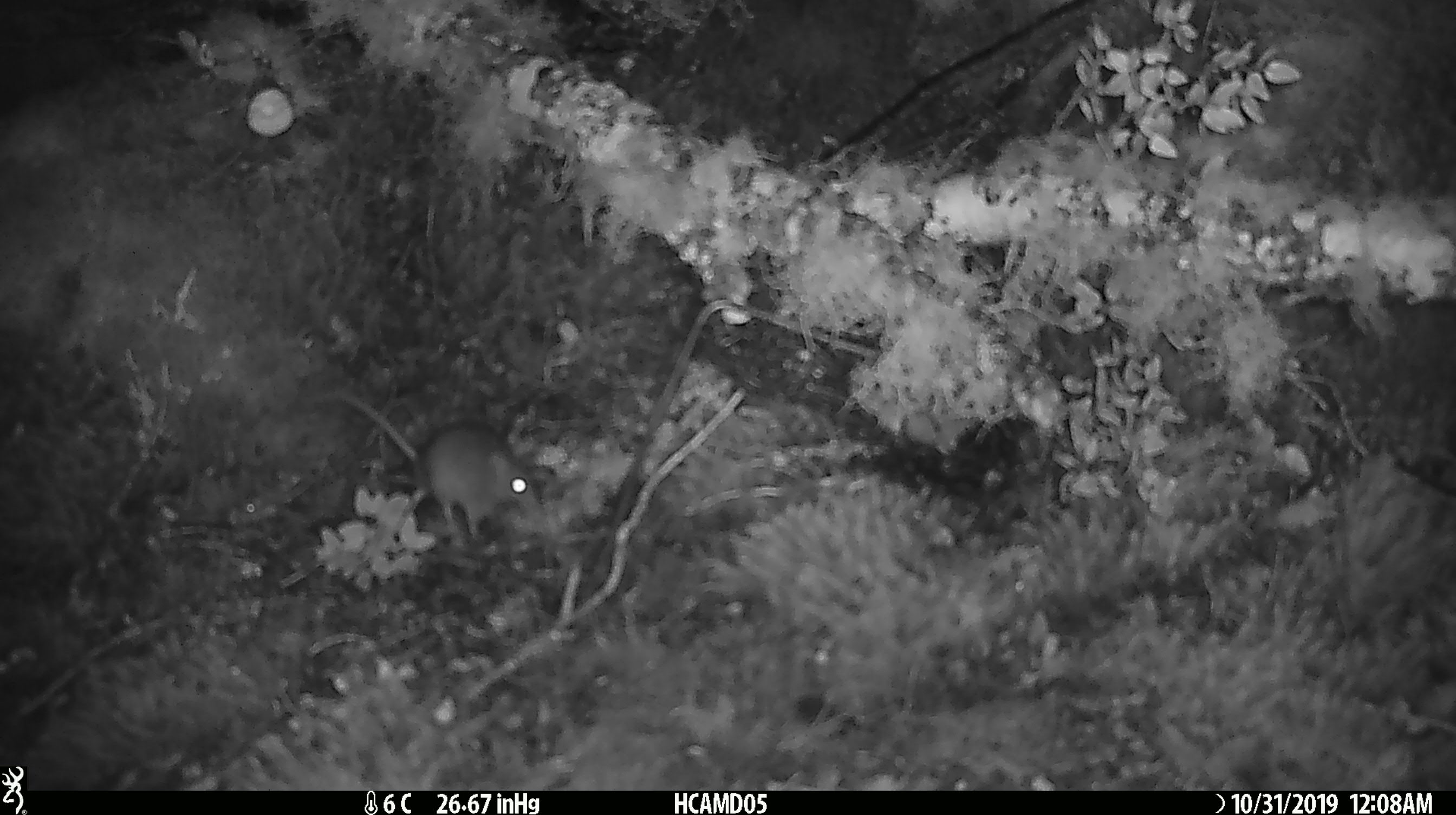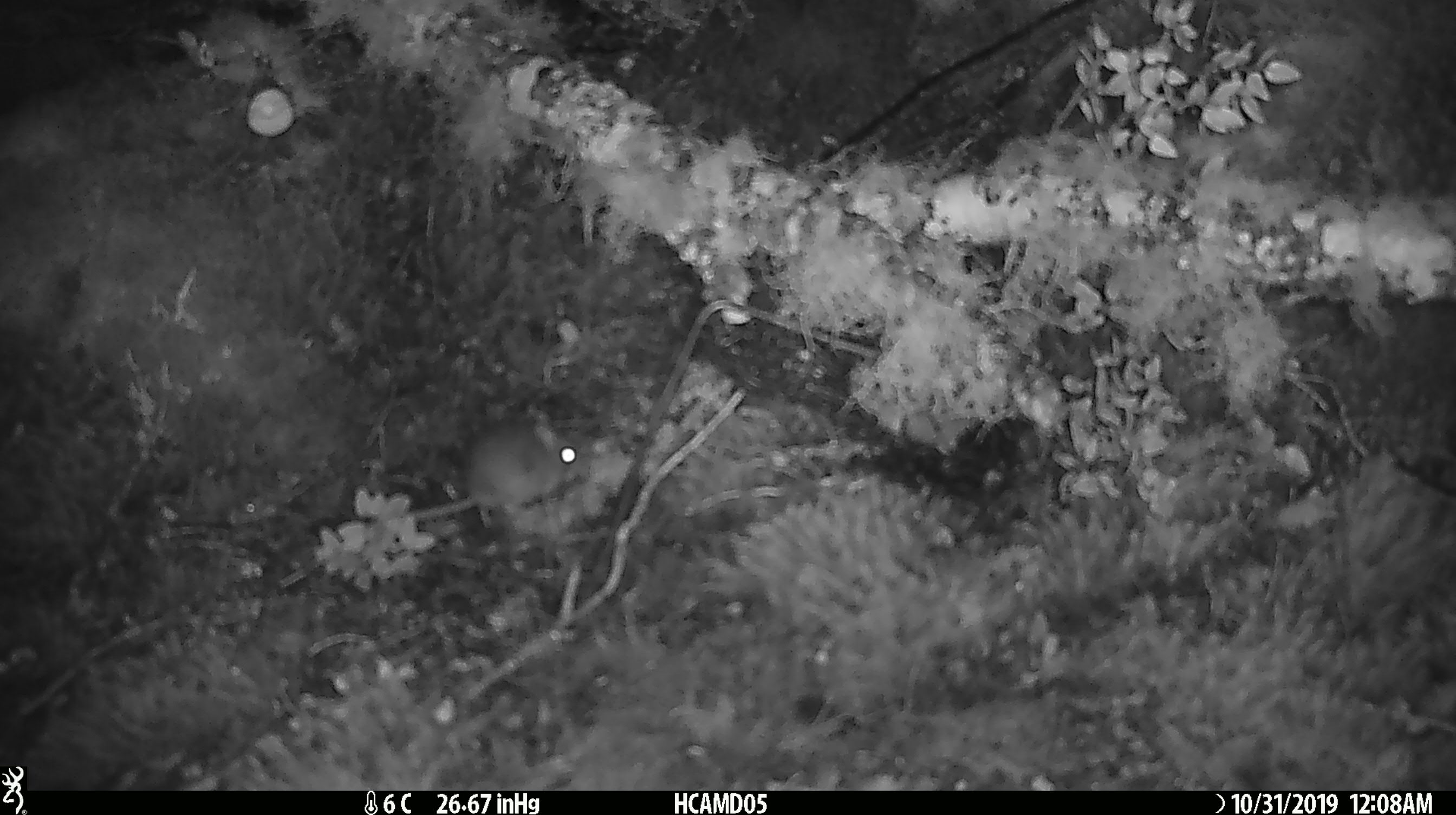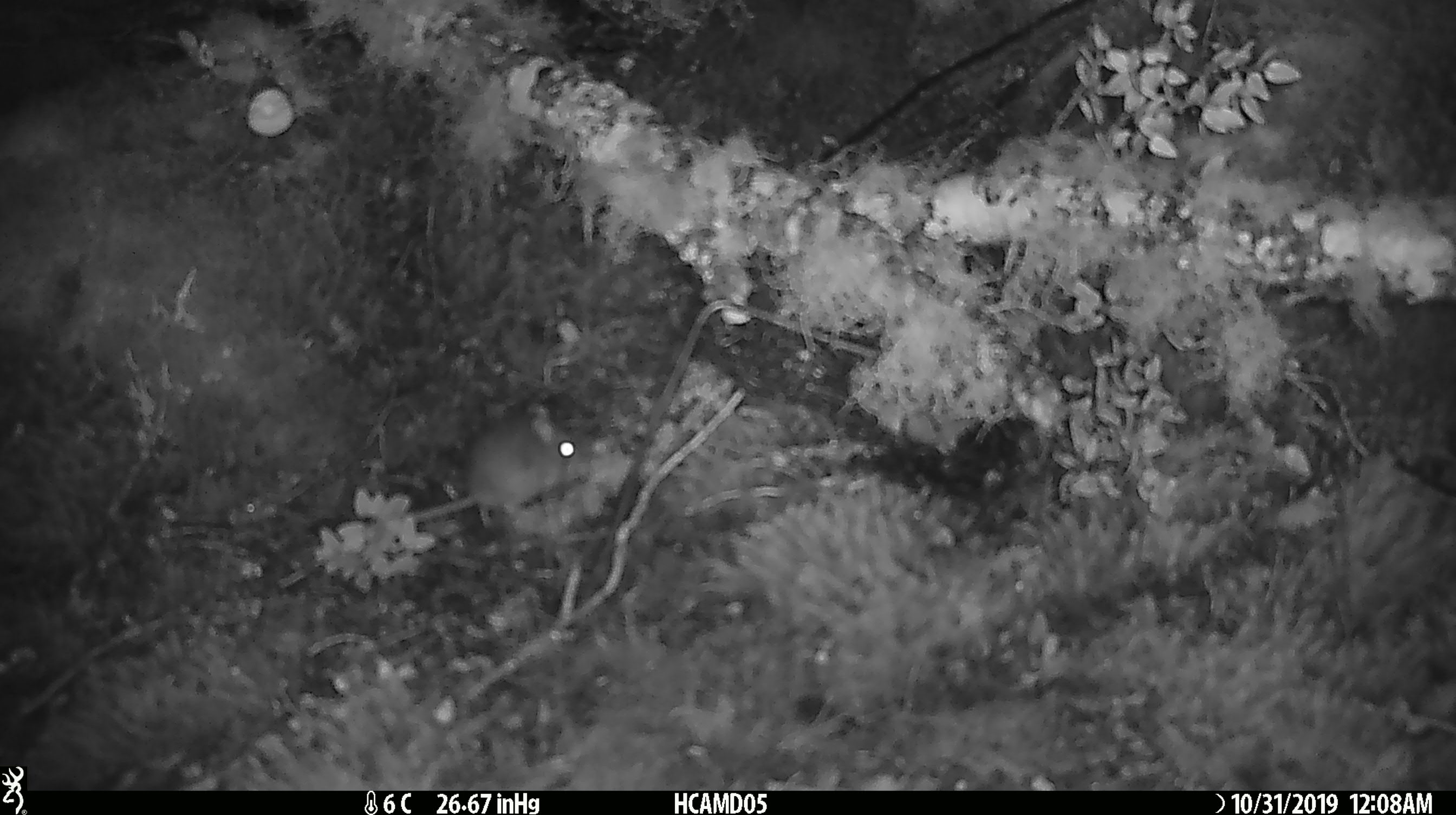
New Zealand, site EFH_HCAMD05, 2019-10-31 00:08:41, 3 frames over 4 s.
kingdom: Animalia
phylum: Chordata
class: Mammalia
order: Rodentia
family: Muridae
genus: Mus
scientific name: Mus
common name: mouse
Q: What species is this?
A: Mouse (Mus).